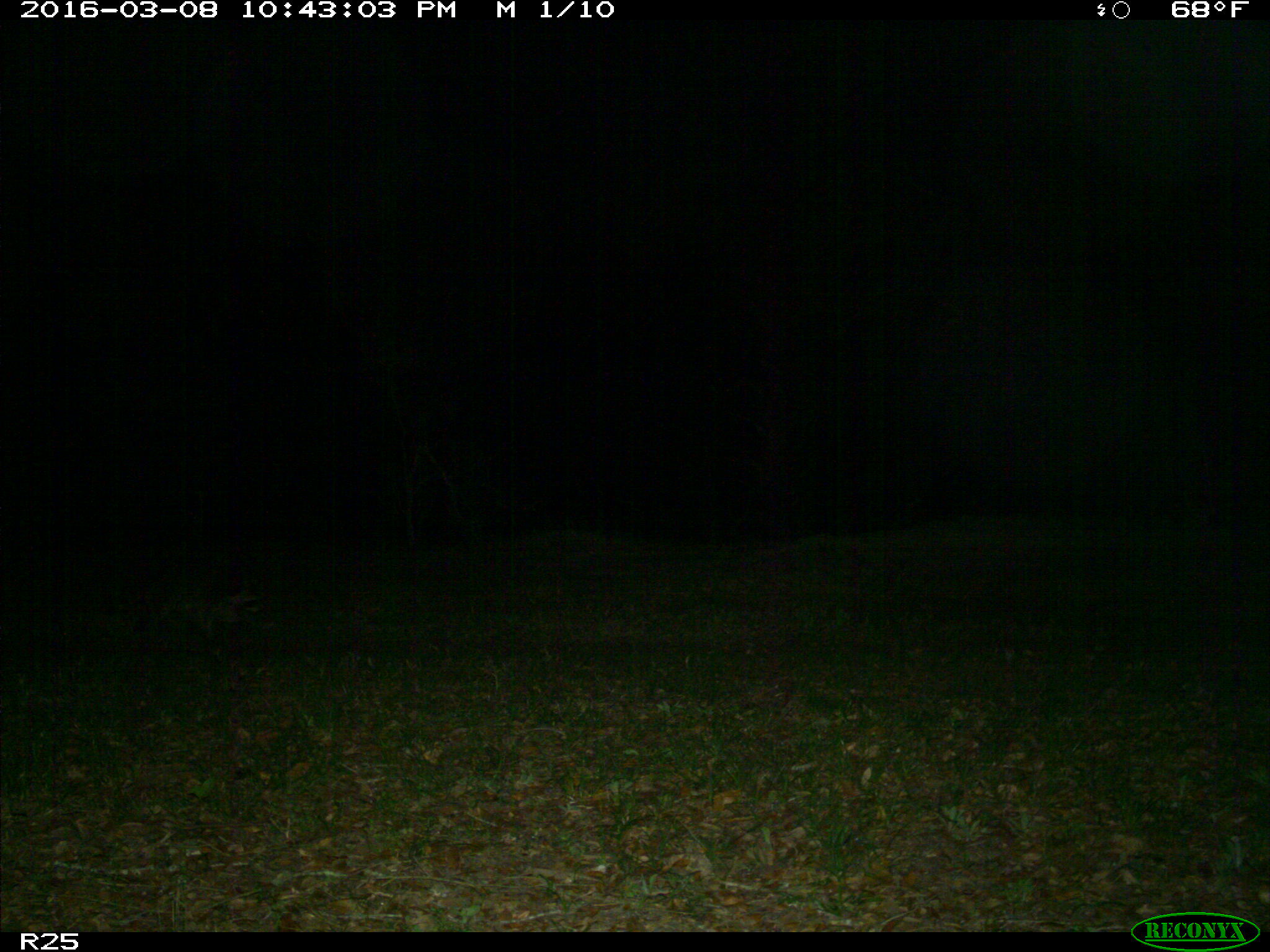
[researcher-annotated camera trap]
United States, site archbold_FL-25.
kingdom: Animalia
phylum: Chordata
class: Mammalia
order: Carnivora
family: Procyonidae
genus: Procyon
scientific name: Procyon lotor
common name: common raccoon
Procyon lotor (common raccoon).